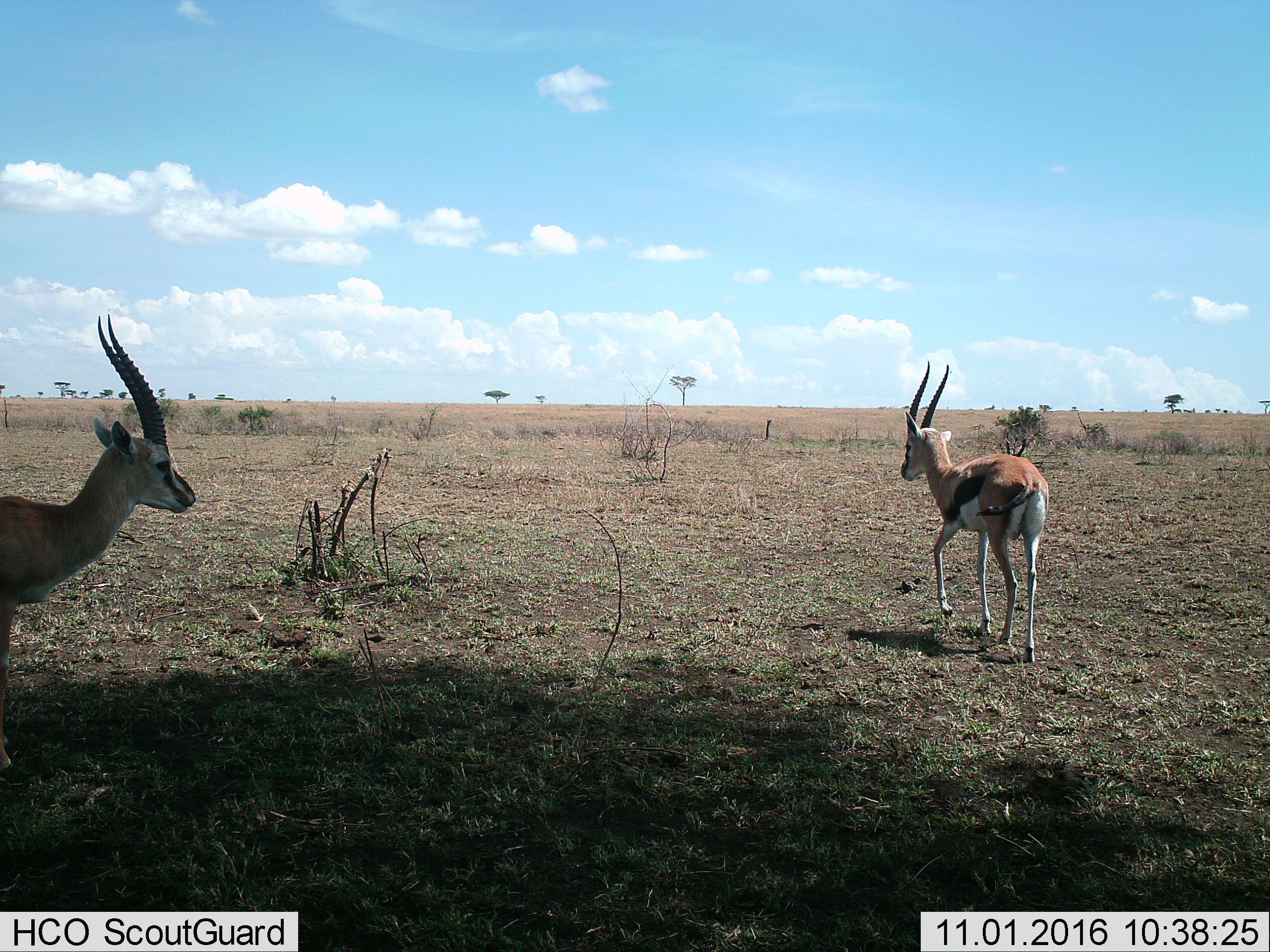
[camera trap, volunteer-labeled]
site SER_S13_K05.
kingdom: Animalia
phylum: Chordata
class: Mammalia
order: Artiodactyla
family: Bovidae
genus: Eudorcas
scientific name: Eudorcas thomsonii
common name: thomson's gazelle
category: gazellethomsons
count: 2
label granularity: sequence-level